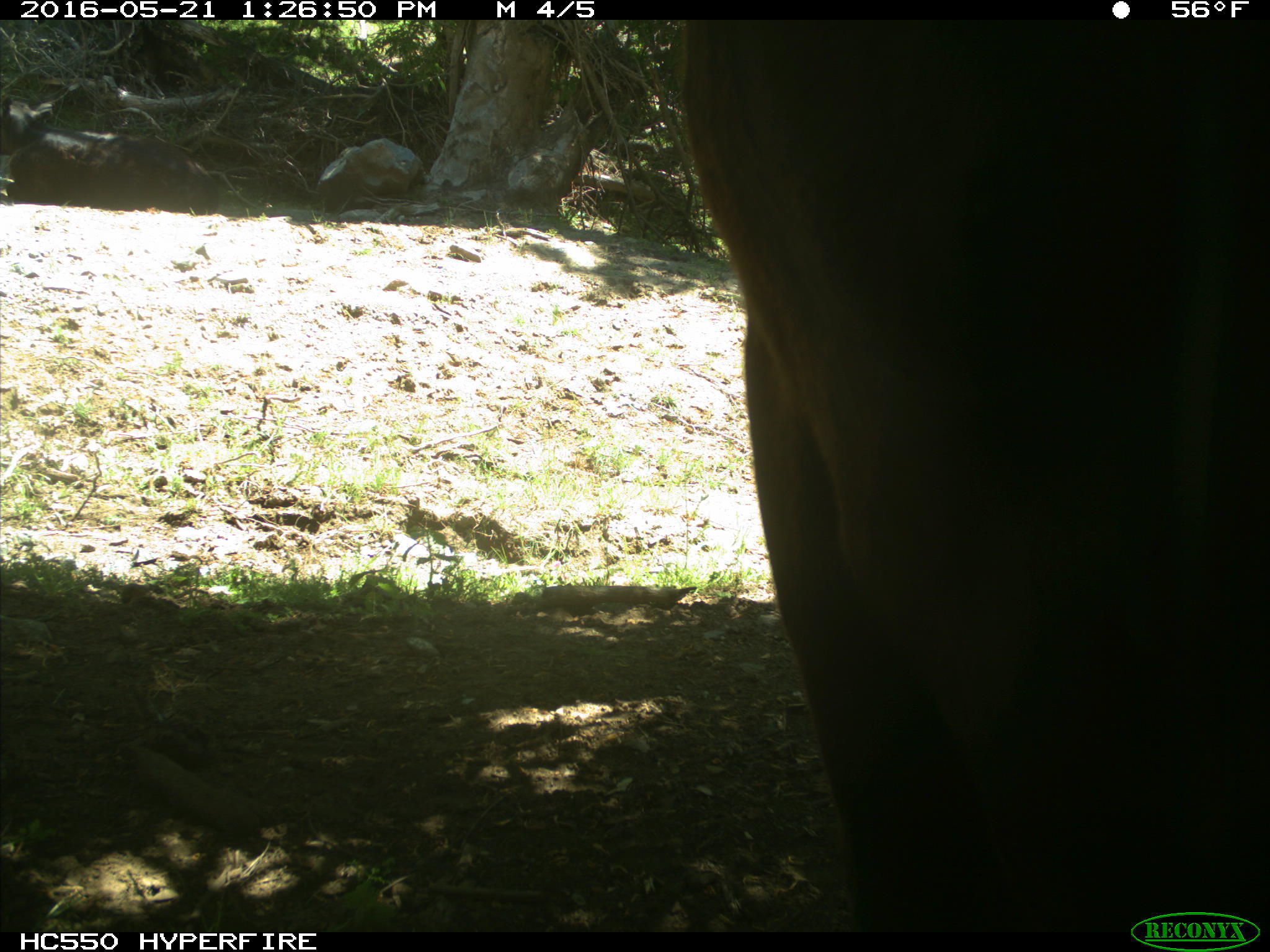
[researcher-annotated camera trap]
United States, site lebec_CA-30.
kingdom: Animalia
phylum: Chordata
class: Mammalia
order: Artiodactyla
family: Bovidae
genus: Bos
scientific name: Bos taurus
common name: domestic cow